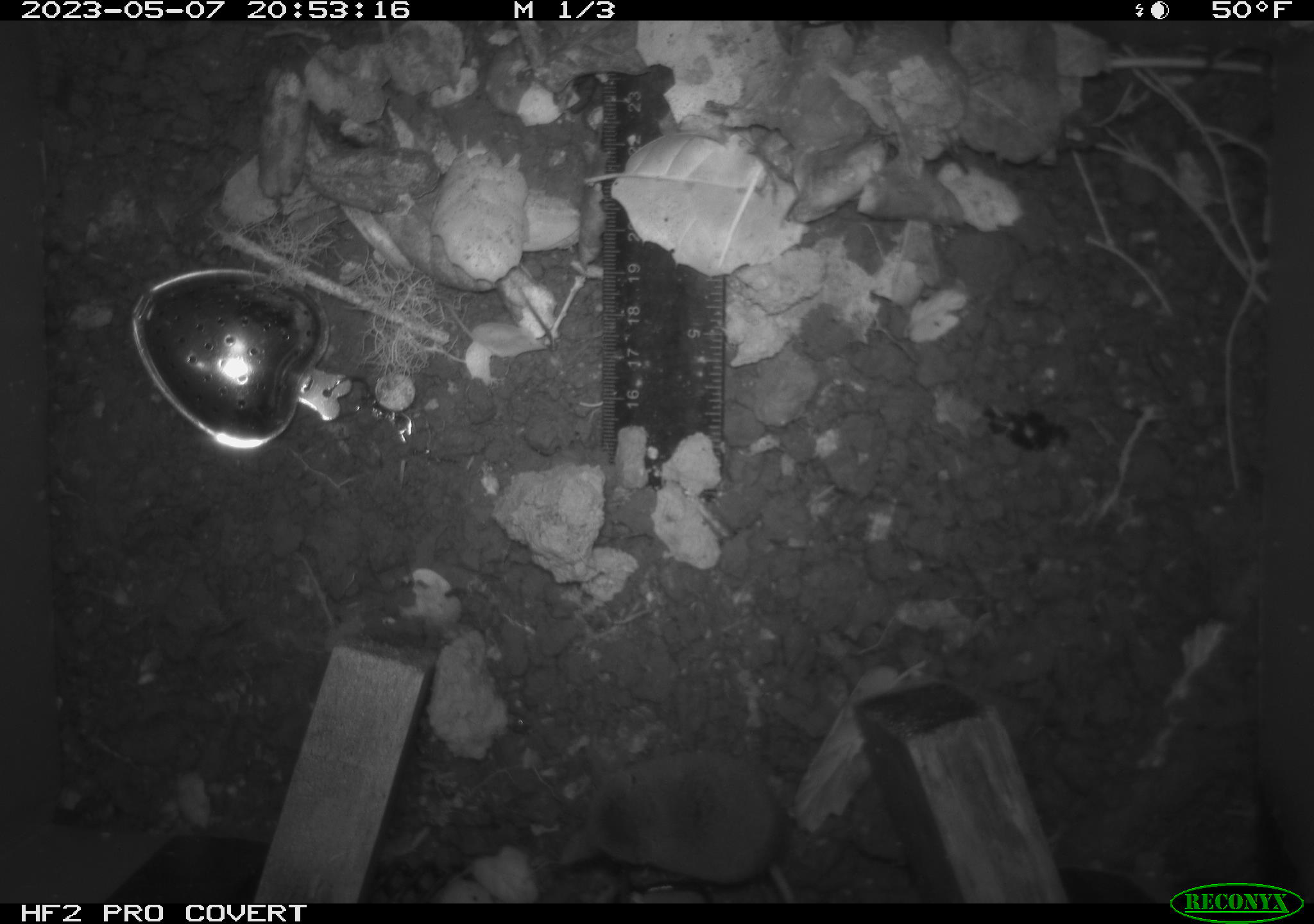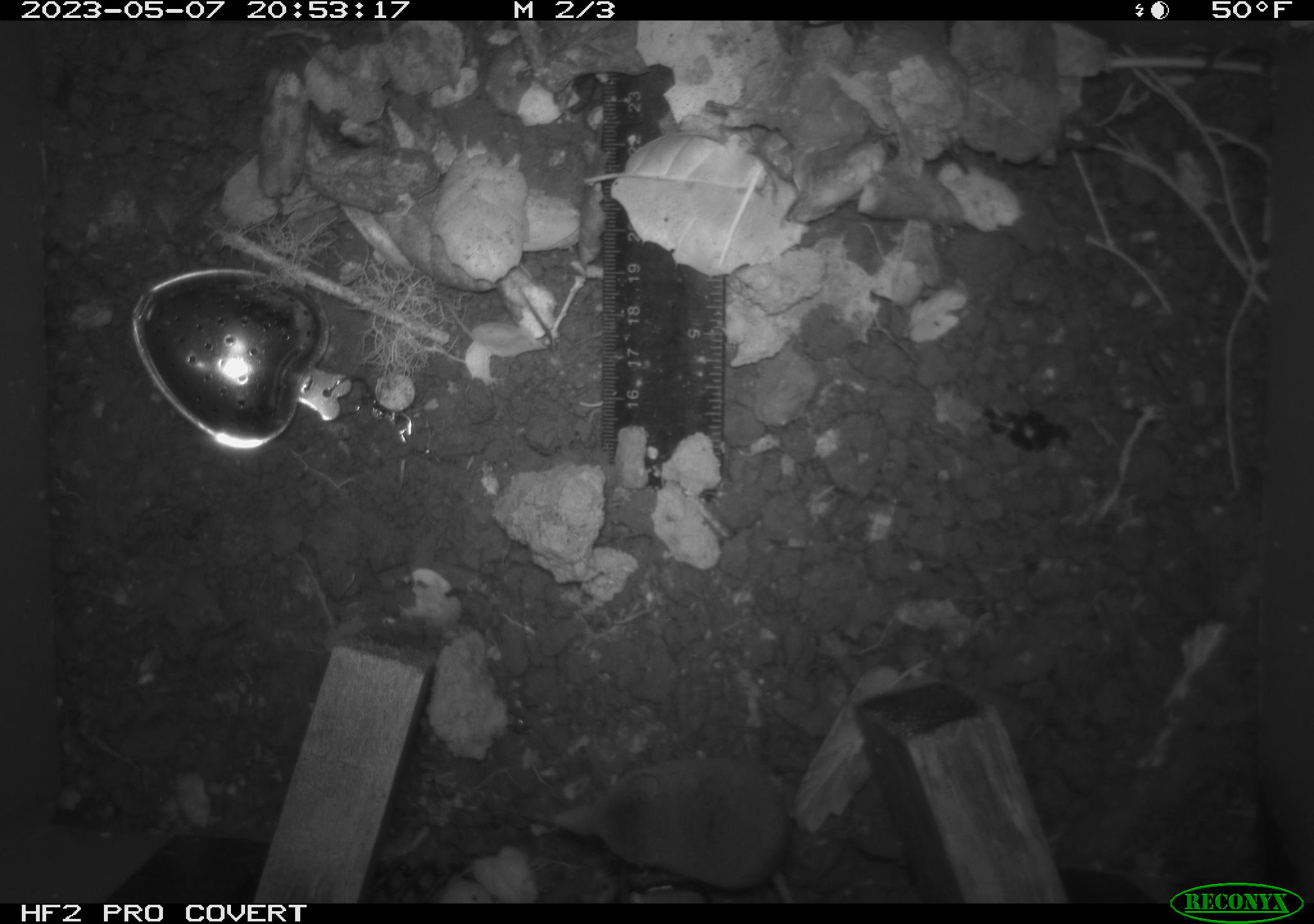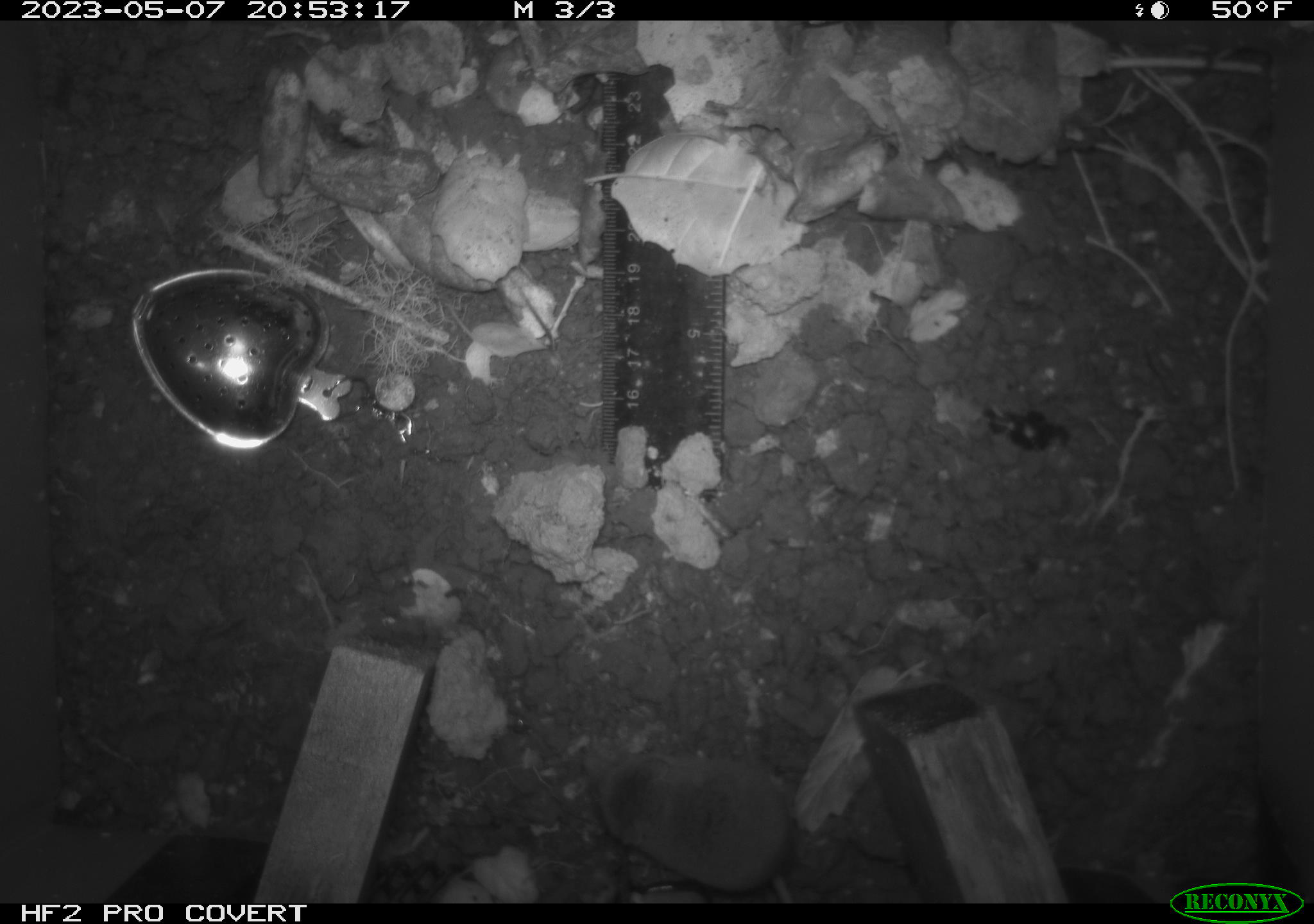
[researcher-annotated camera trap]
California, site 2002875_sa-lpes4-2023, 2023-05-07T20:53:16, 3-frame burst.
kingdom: Animalia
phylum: Chordata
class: Mammalia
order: Eulipotyphla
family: Soricidae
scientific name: Soricidae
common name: shrews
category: soricidae family